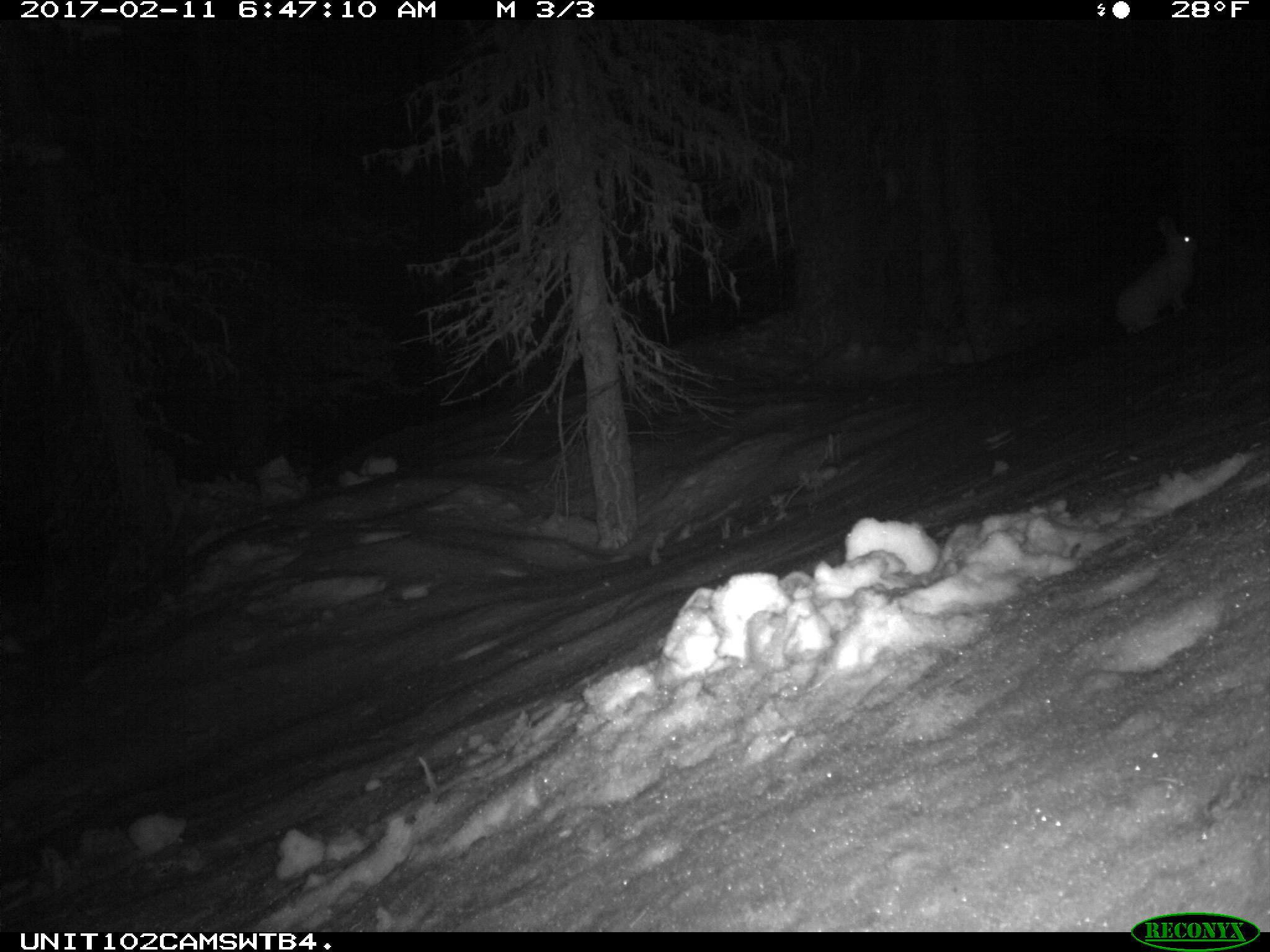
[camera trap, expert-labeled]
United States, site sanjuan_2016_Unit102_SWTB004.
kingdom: Animalia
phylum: Chordata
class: Mammalia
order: Lagomorpha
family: Leporidae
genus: Lepus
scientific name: Lepus americanus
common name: snowshoe hare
Lepus americanus (snowshoe hare).